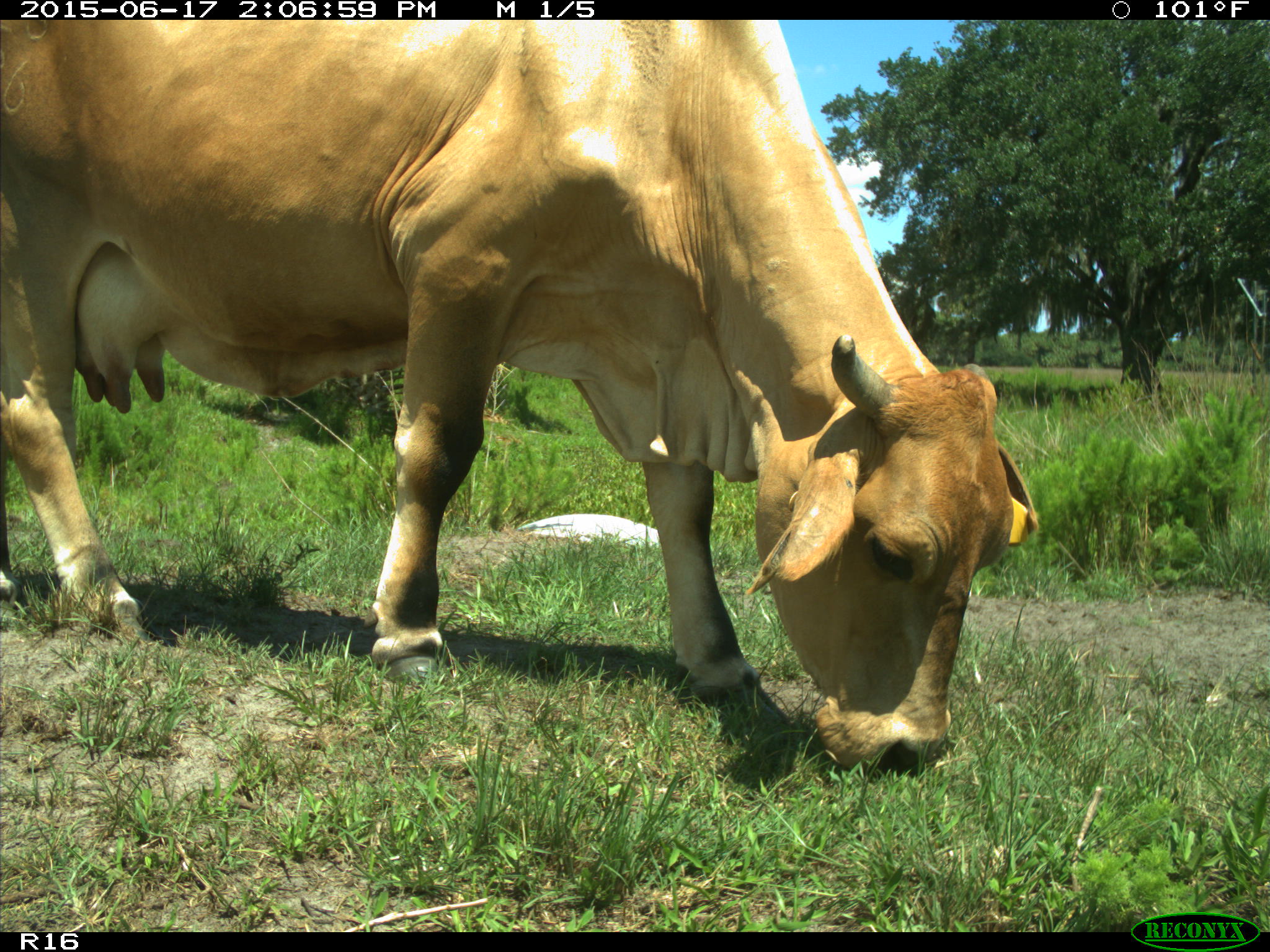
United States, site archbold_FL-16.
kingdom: Animalia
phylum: Chordata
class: Mammalia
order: Artiodactyla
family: Bovidae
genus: Bos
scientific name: Bos taurus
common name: domestic cow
Bos taurus (domestic cow).